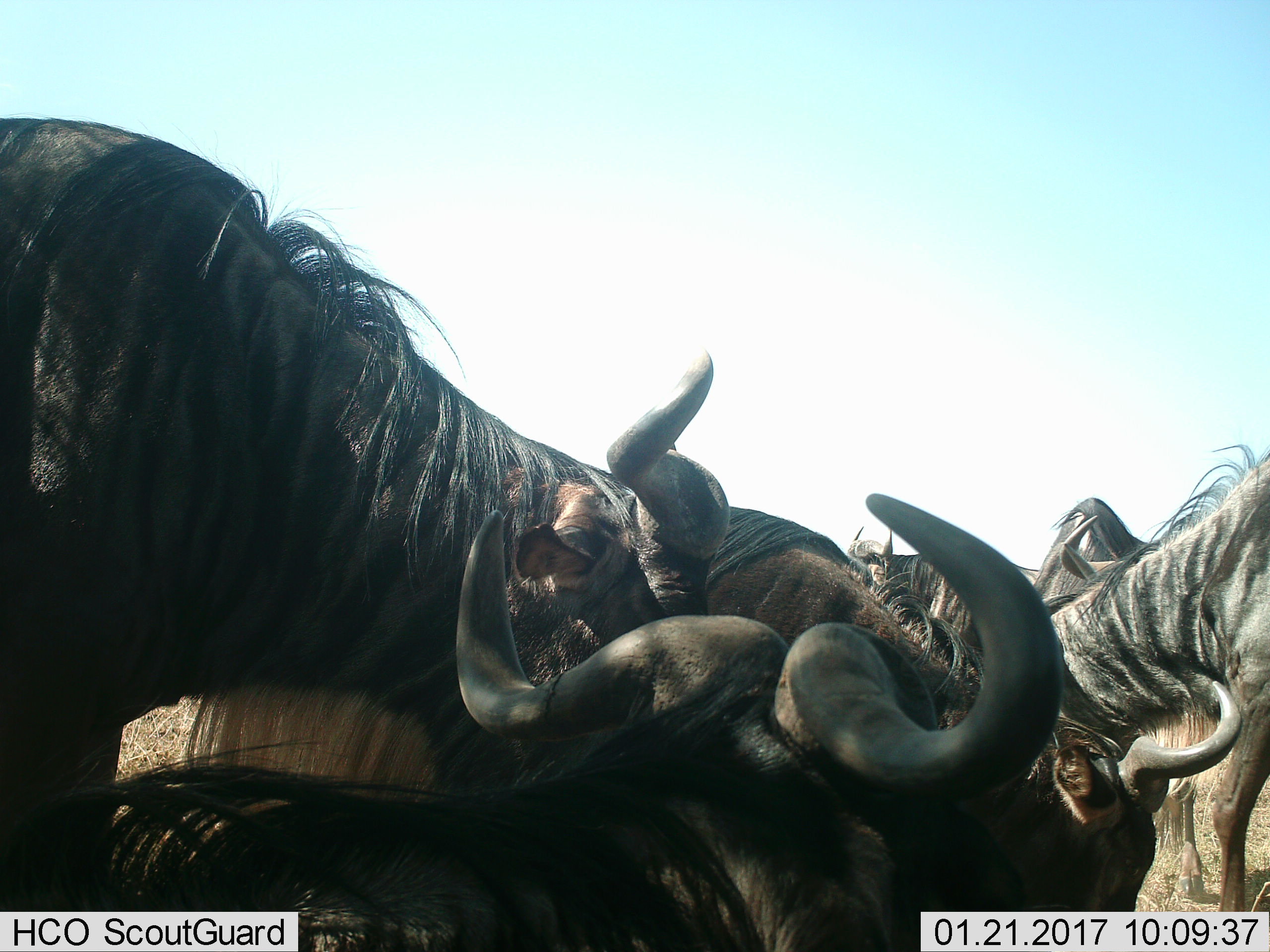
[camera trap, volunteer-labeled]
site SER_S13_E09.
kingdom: Animalia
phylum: Chordata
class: Mammalia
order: Artiodactyla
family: Bovidae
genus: Connochaetes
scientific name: Connochaetes taurinus taurinus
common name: blue wildebeest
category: wildebeestblue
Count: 4.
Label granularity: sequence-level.